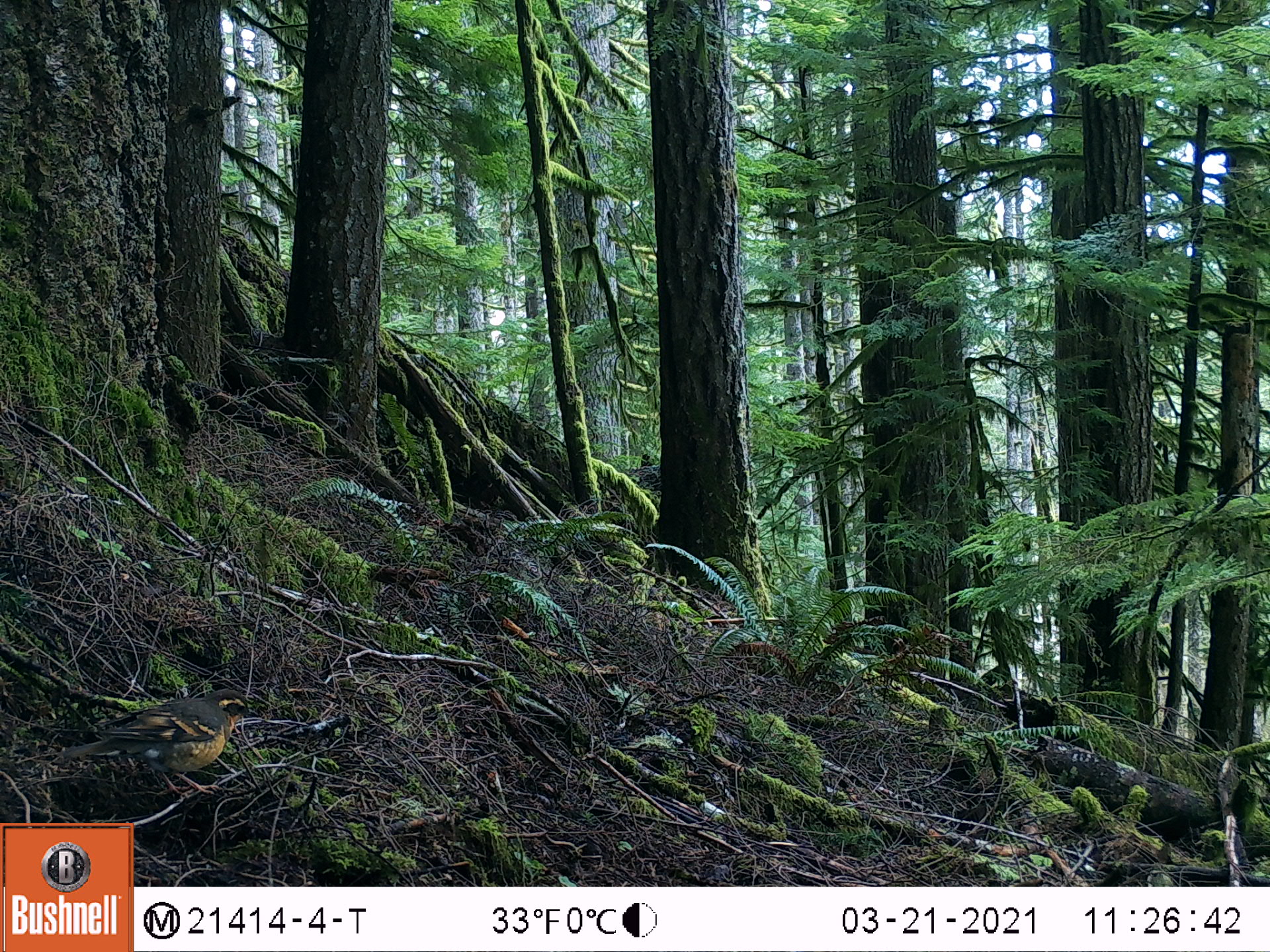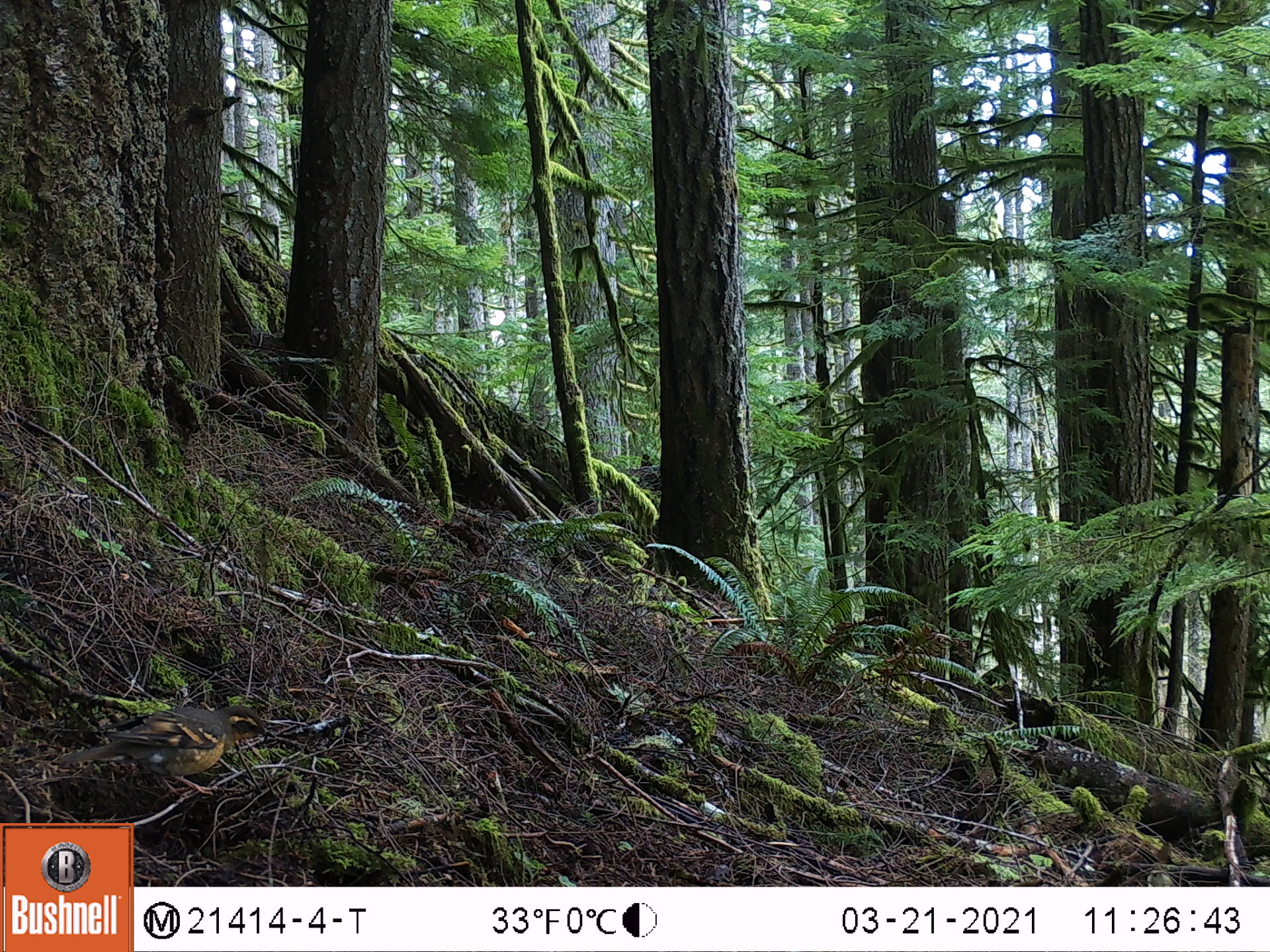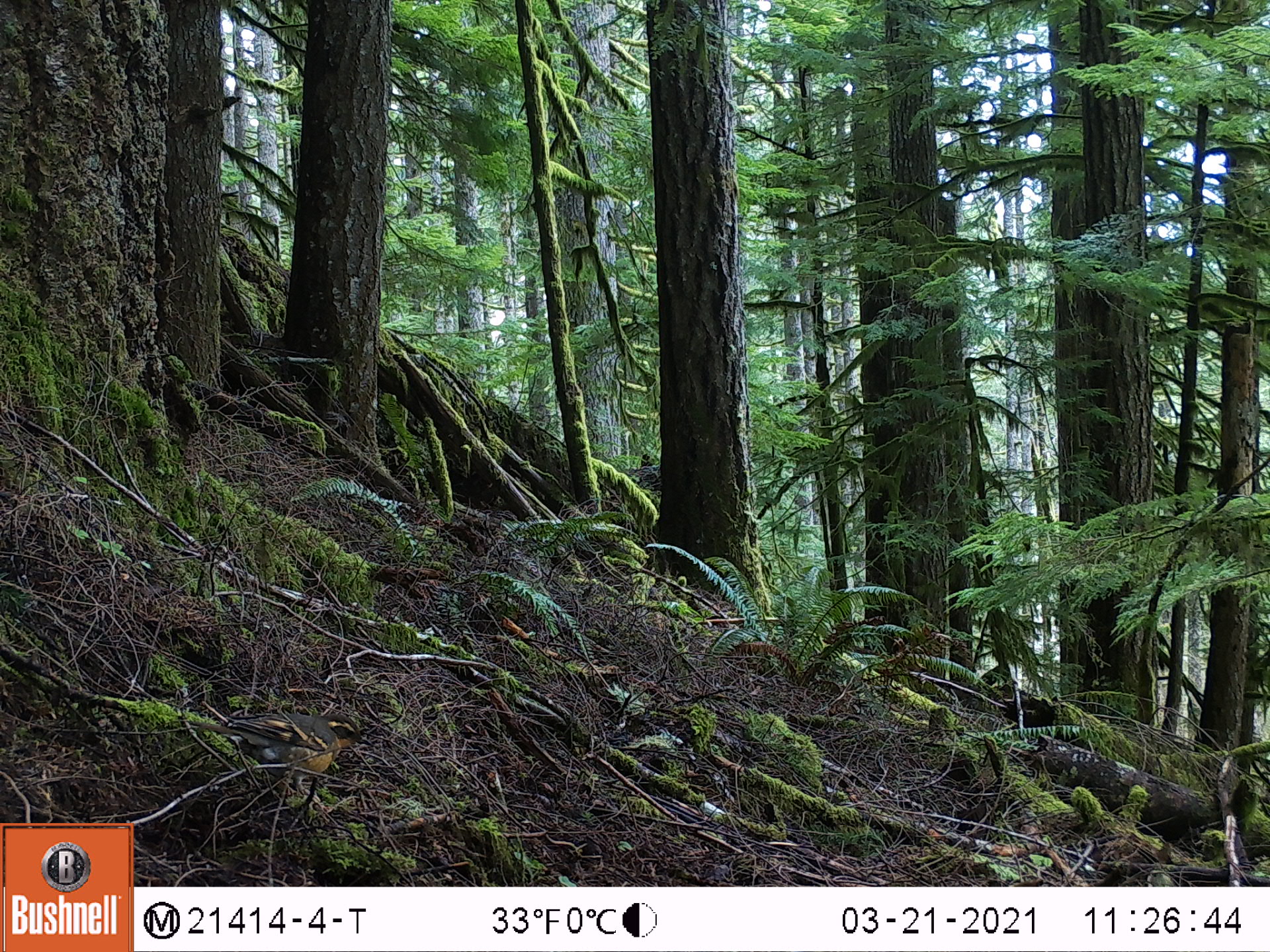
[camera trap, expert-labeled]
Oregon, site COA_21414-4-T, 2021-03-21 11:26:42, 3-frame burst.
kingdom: Animalia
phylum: Chordata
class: Aves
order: Passeriformes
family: Turdidae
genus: Ixoreus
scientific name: Ixoreus naevius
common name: varied thrush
Varied thrush (Ixoreus naevius).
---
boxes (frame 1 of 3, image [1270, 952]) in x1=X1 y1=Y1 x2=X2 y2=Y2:
varied thrush: x1=33 y1=651 x2=293 y2=814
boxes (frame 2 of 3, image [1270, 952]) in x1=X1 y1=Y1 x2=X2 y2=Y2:
varied thrush: x1=36 y1=666 x2=307 y2=813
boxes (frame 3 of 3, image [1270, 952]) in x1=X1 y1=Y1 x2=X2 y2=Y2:
varied thrush: x1=173 y1=691 x2=397 y2=826